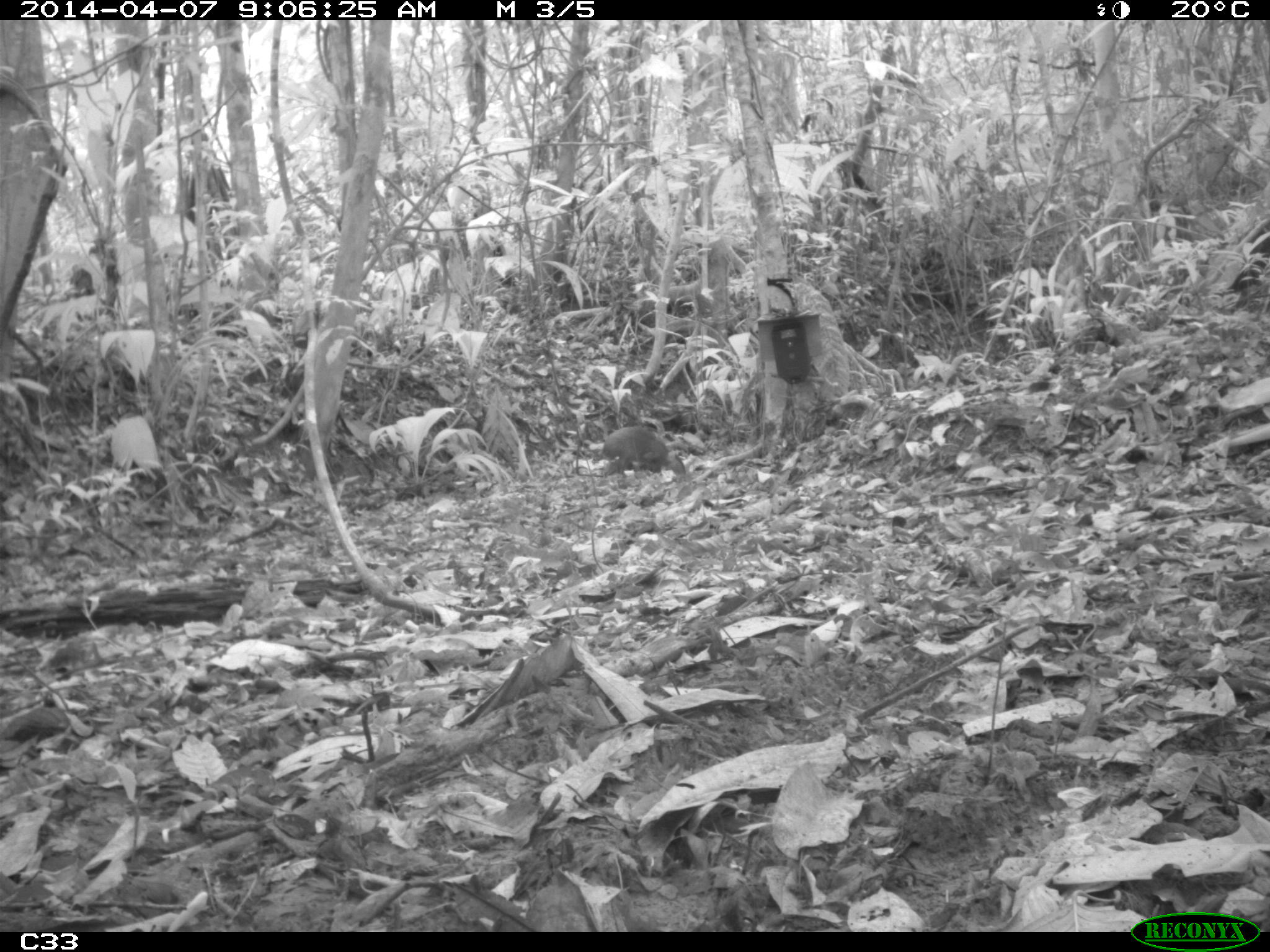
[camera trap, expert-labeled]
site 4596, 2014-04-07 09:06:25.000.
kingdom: Animalia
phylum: Chordata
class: Mammalia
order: Rodentia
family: Dasyproctidae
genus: Dasyprocta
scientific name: Dasyprocta leporina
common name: red-rumped agouti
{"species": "Dasyprocta leporina (red-rumped agouti)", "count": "1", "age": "adult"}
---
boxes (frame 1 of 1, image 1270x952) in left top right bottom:
dasyprocta leporina: 602 425 686 478